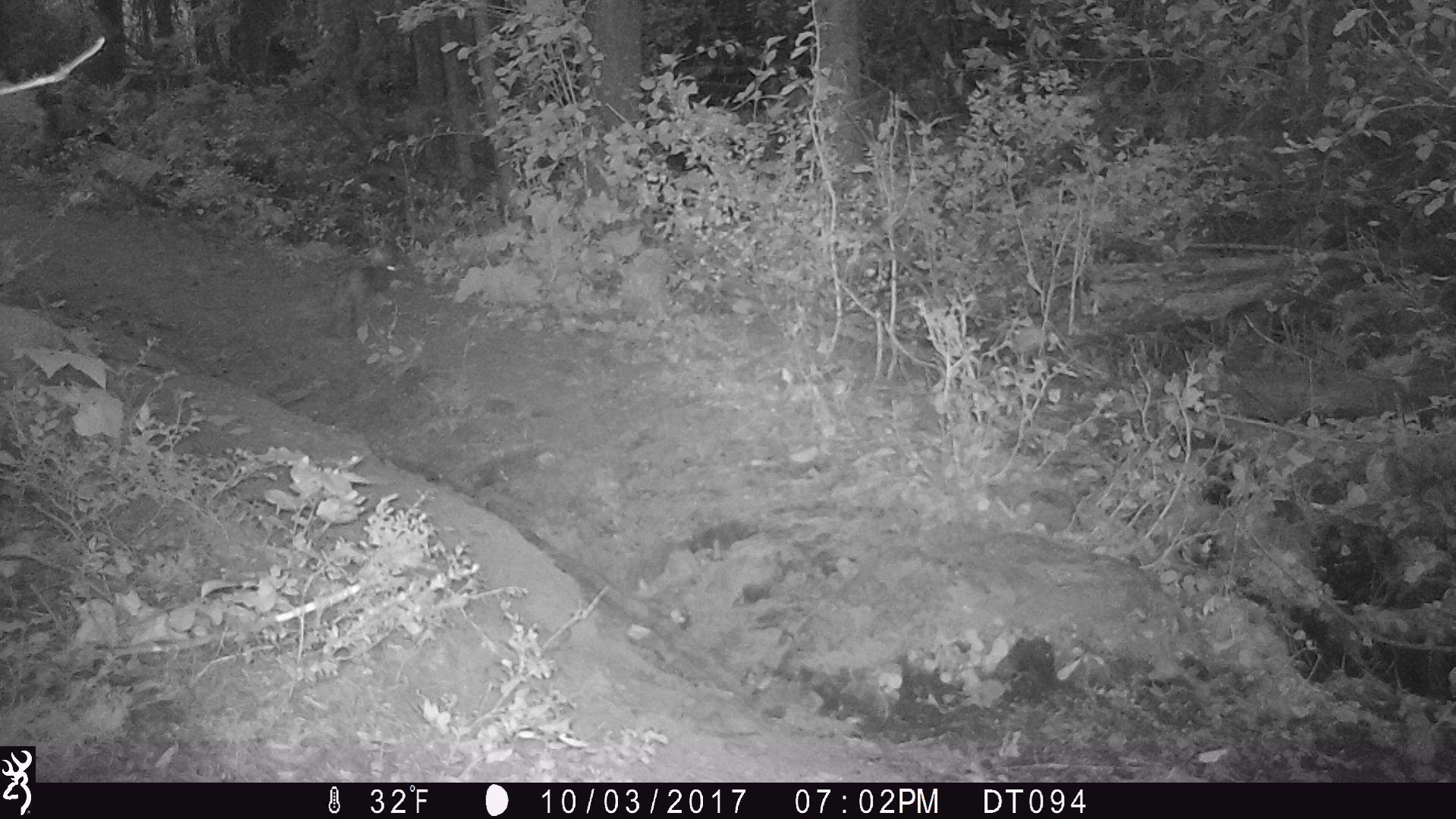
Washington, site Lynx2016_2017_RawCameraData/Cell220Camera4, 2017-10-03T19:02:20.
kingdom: Animalia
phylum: Chordata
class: Mammalia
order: Lagomorpha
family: Leporidae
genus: Lepus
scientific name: Lepus americanus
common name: snowshoe hare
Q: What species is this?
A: Lepus americanus (snowshoe hare).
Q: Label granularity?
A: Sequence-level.